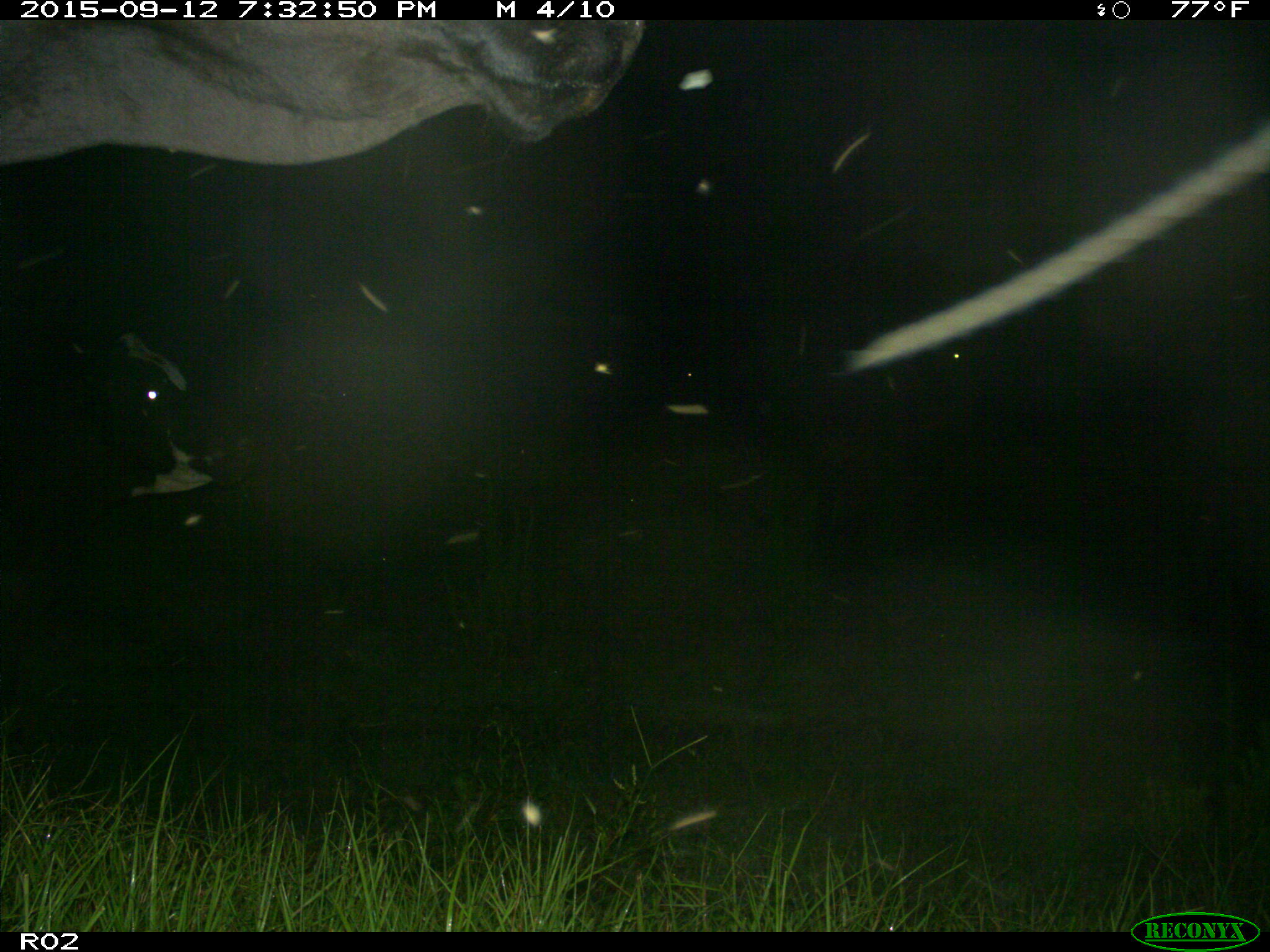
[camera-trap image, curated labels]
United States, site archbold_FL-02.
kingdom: Animalia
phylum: Chordata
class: Mammalia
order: Artiodactyla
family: Bovidae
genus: Bos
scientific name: Bos taurus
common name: domestic cow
Bos taurus (domestic cow).